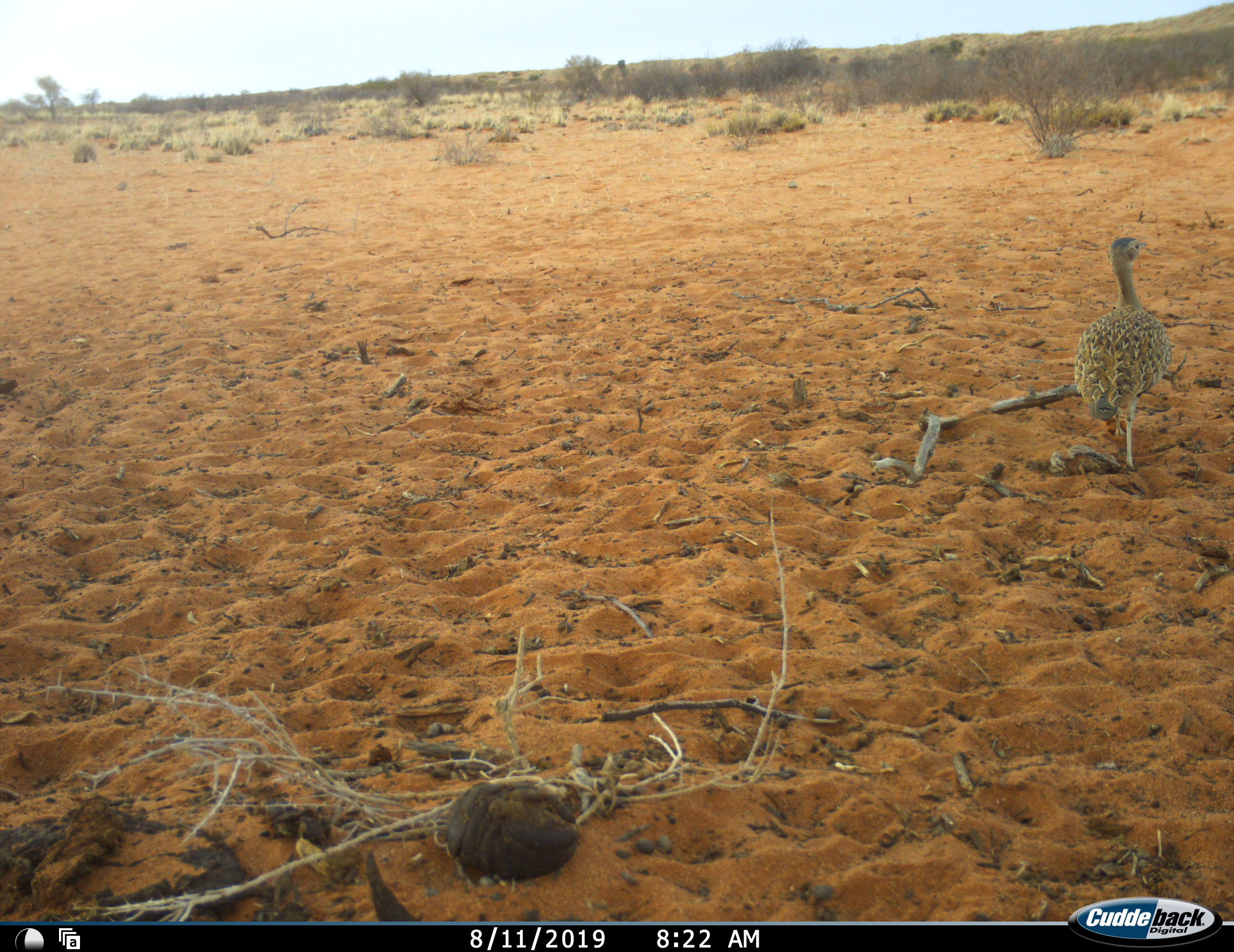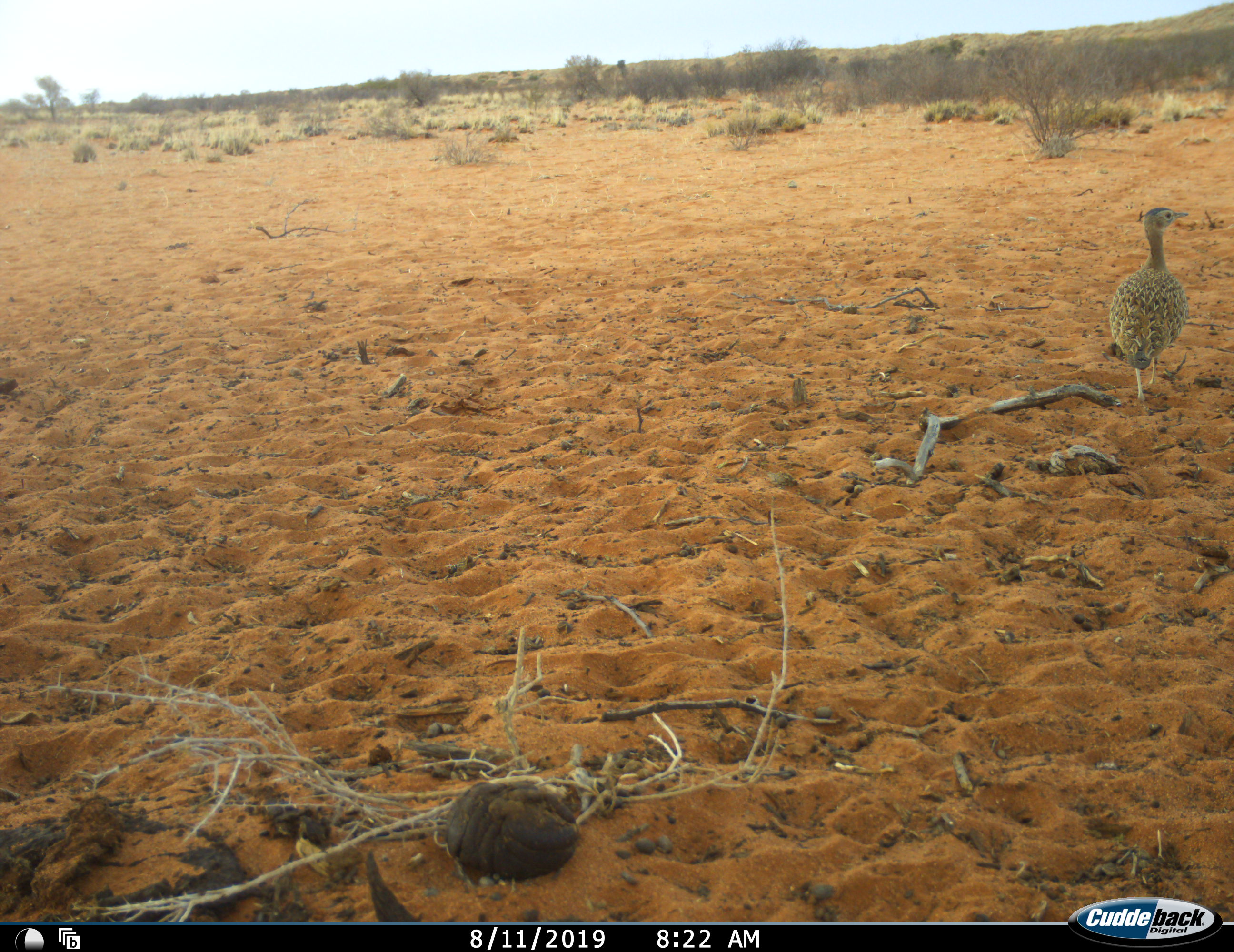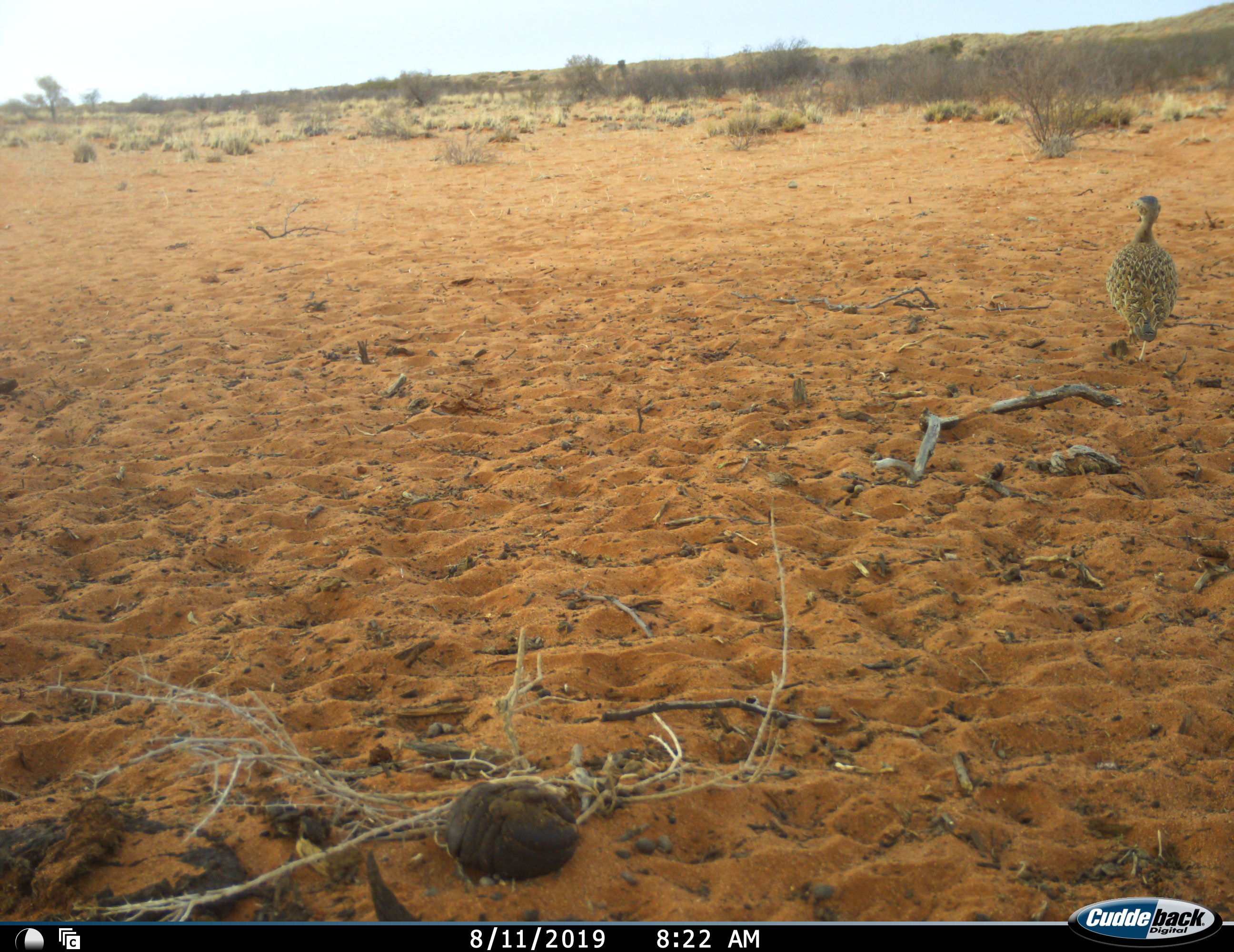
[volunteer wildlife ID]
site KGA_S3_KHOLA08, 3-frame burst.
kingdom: Animalia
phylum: Chordata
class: Aves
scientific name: Aves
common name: bird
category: birdother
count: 1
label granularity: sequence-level